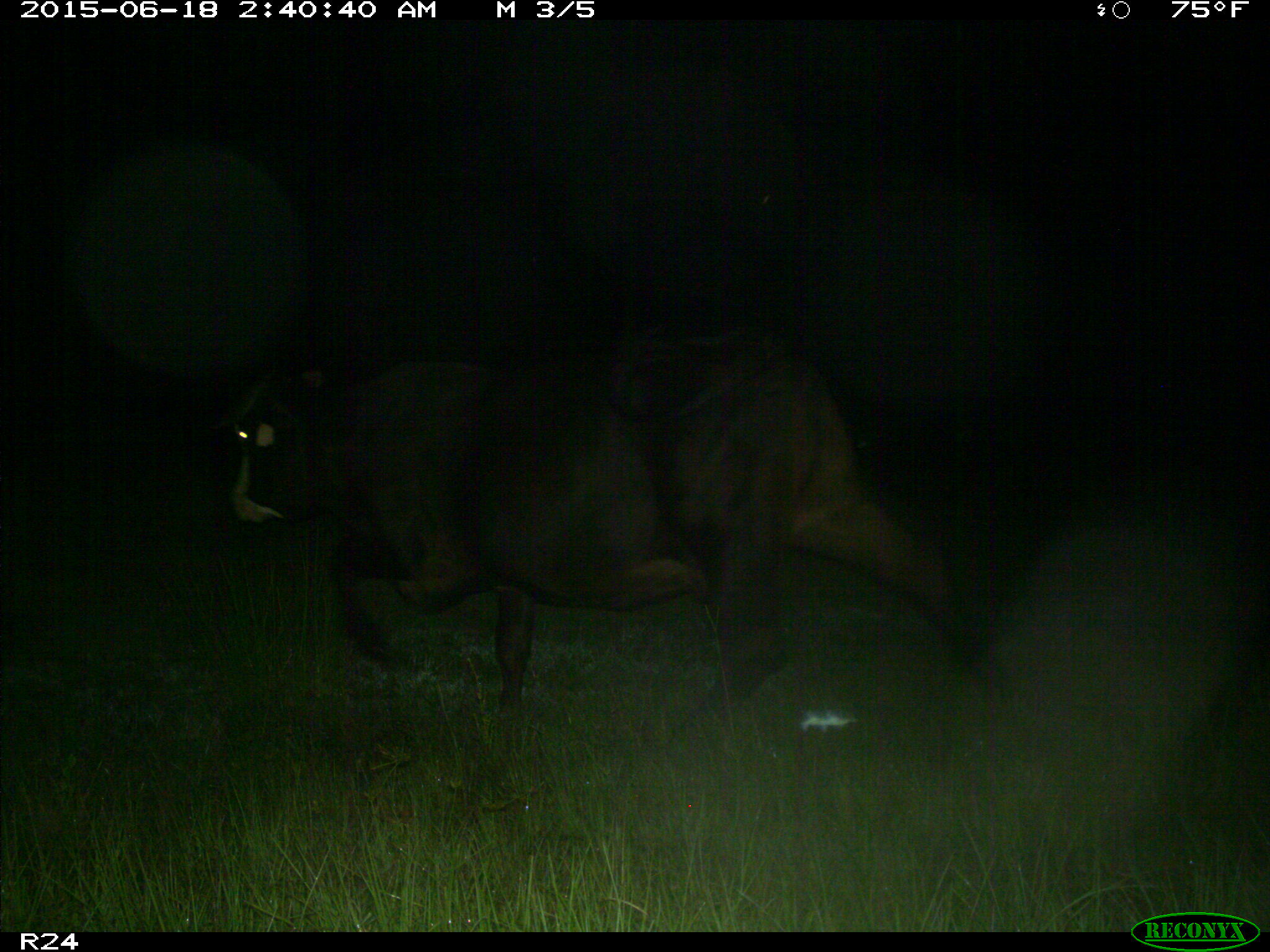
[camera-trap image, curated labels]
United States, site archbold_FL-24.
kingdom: Animalia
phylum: Chordata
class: Mammalia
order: Artiodactyla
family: Bovidae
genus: Bos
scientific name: Bos taurus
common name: domestic cow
Bos taurus (domestic cow).